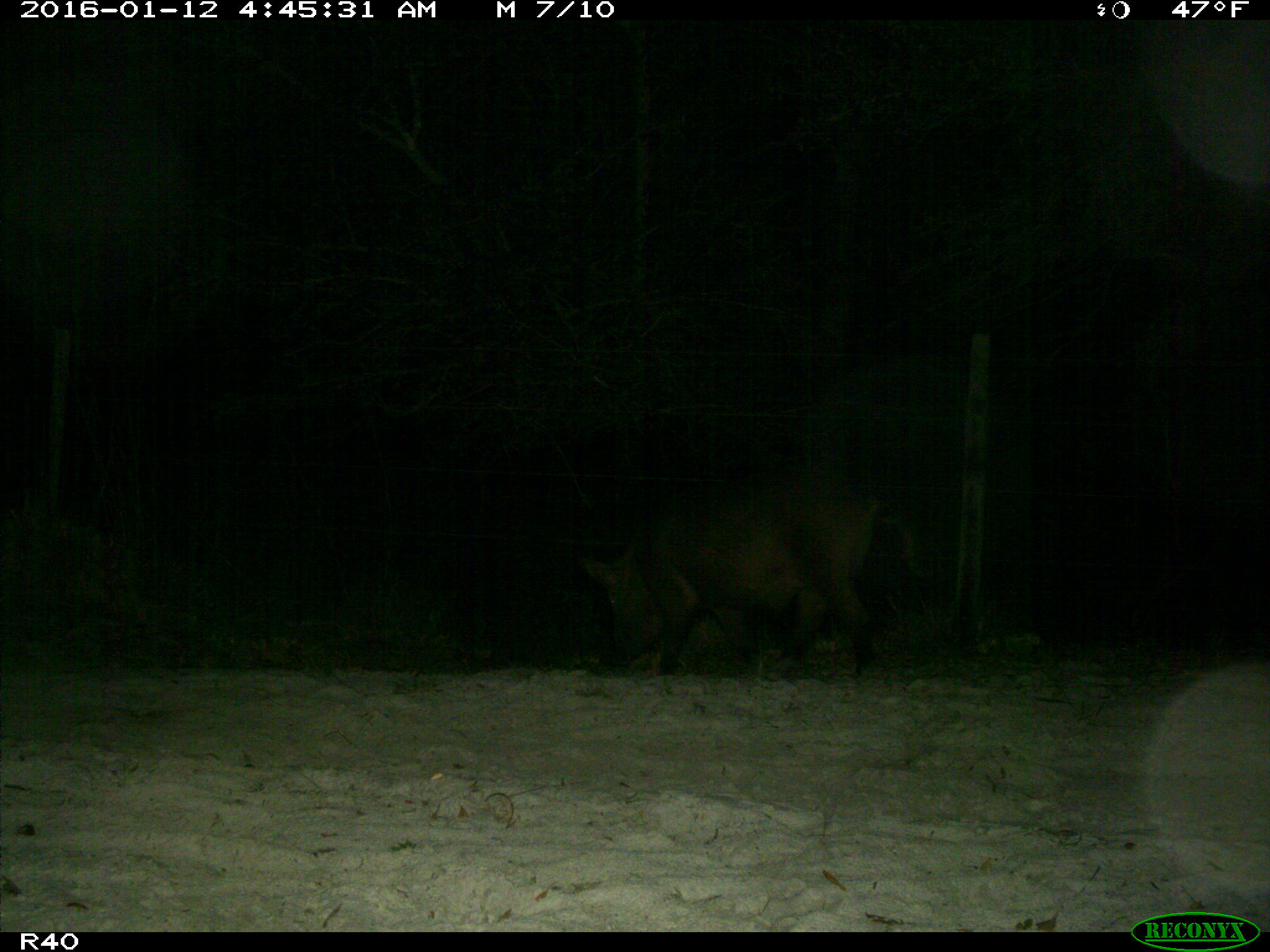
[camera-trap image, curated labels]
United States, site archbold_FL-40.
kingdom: Animalia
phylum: Chordata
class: Mammalia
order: Artiodactyla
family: Suidae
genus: Sus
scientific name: Sus scrofa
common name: wild boar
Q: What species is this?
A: Sus scrofa (wild boar).